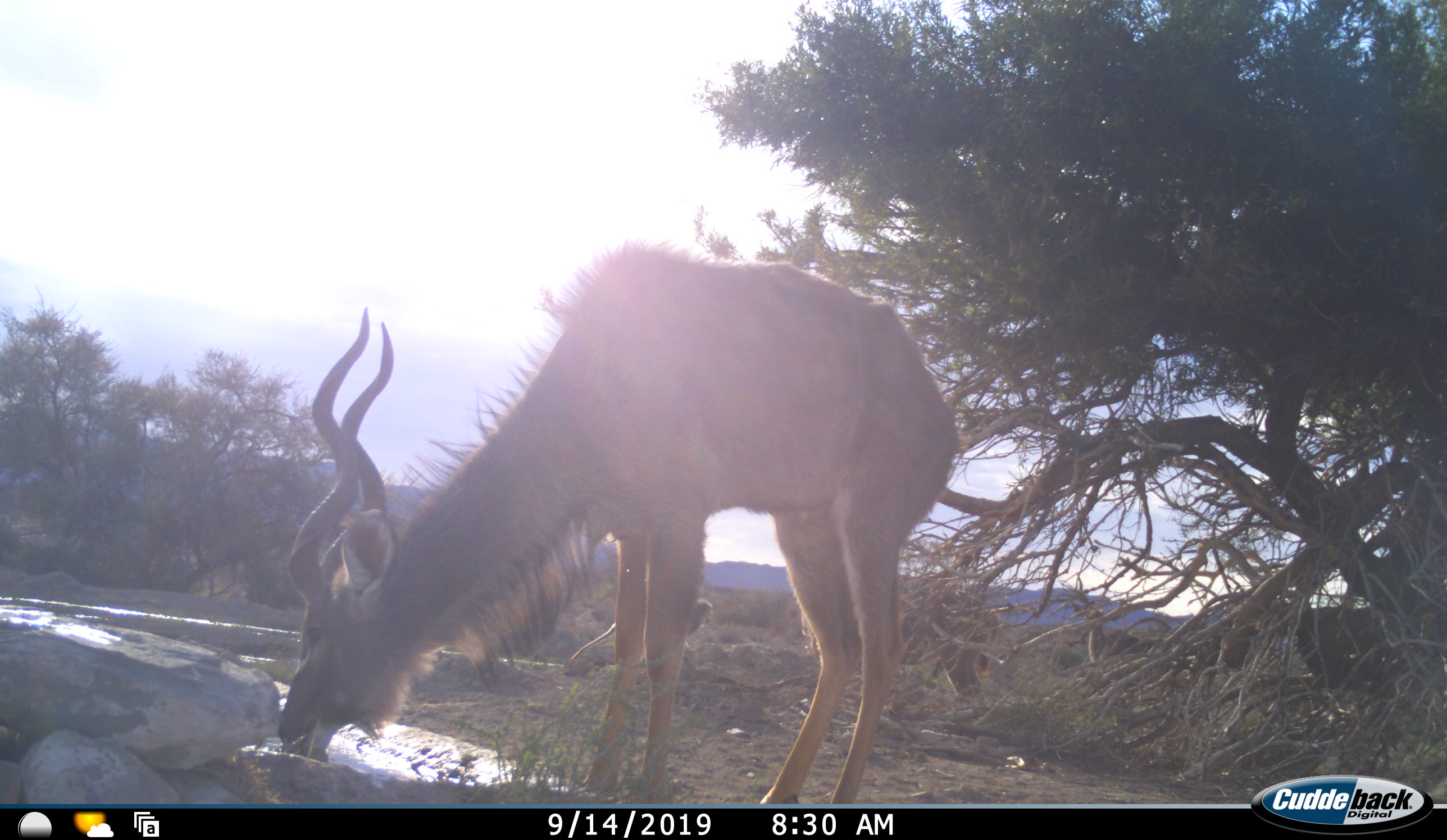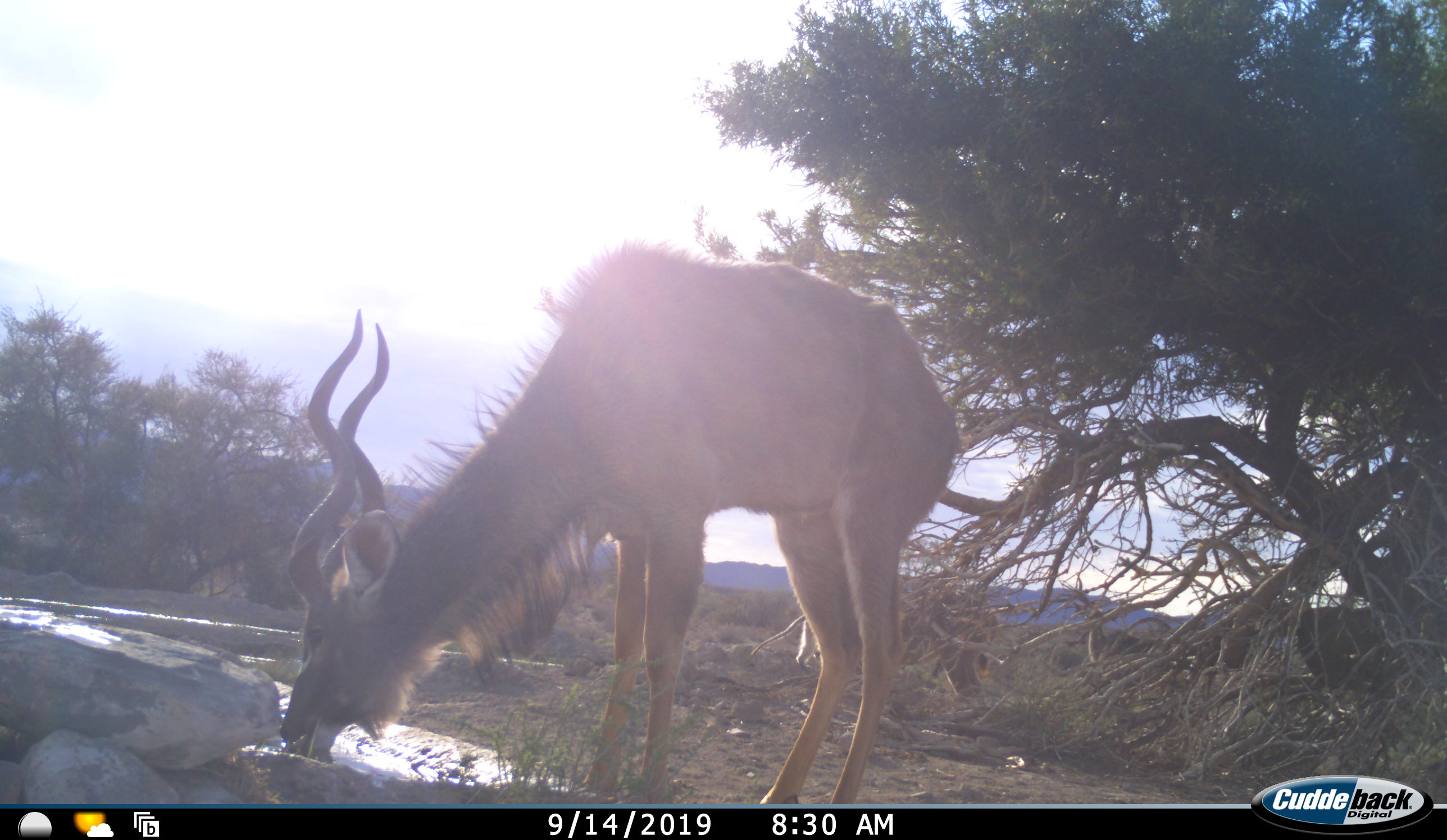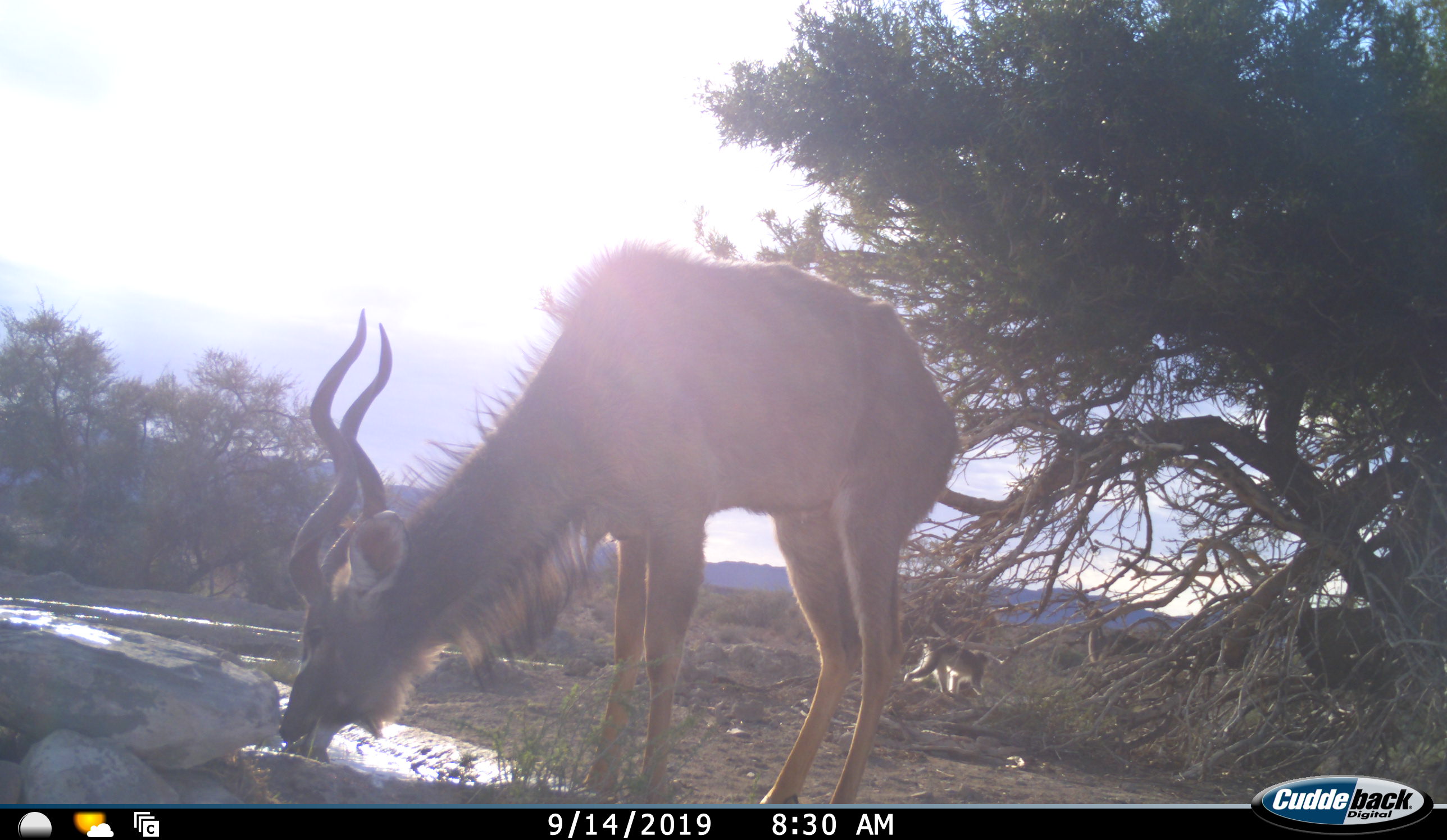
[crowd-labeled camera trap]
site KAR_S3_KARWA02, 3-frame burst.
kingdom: Animalia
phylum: Chordata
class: Mammalia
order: Artiodactyla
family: Bovidae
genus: Tragelaphus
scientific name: Tragelaphus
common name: kudu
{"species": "kudu (Tragelaphus)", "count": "1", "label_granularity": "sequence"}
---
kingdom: Animalia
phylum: Chordata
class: Mammalia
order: Primates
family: Cercopithecidae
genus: Chlorocebus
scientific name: Chlorocebus pygerythrus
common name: vervet monkey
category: monkeyvervet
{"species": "monkeyvervet (vervet monkey) (Chlorocebus pygerythrus)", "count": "1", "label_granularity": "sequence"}